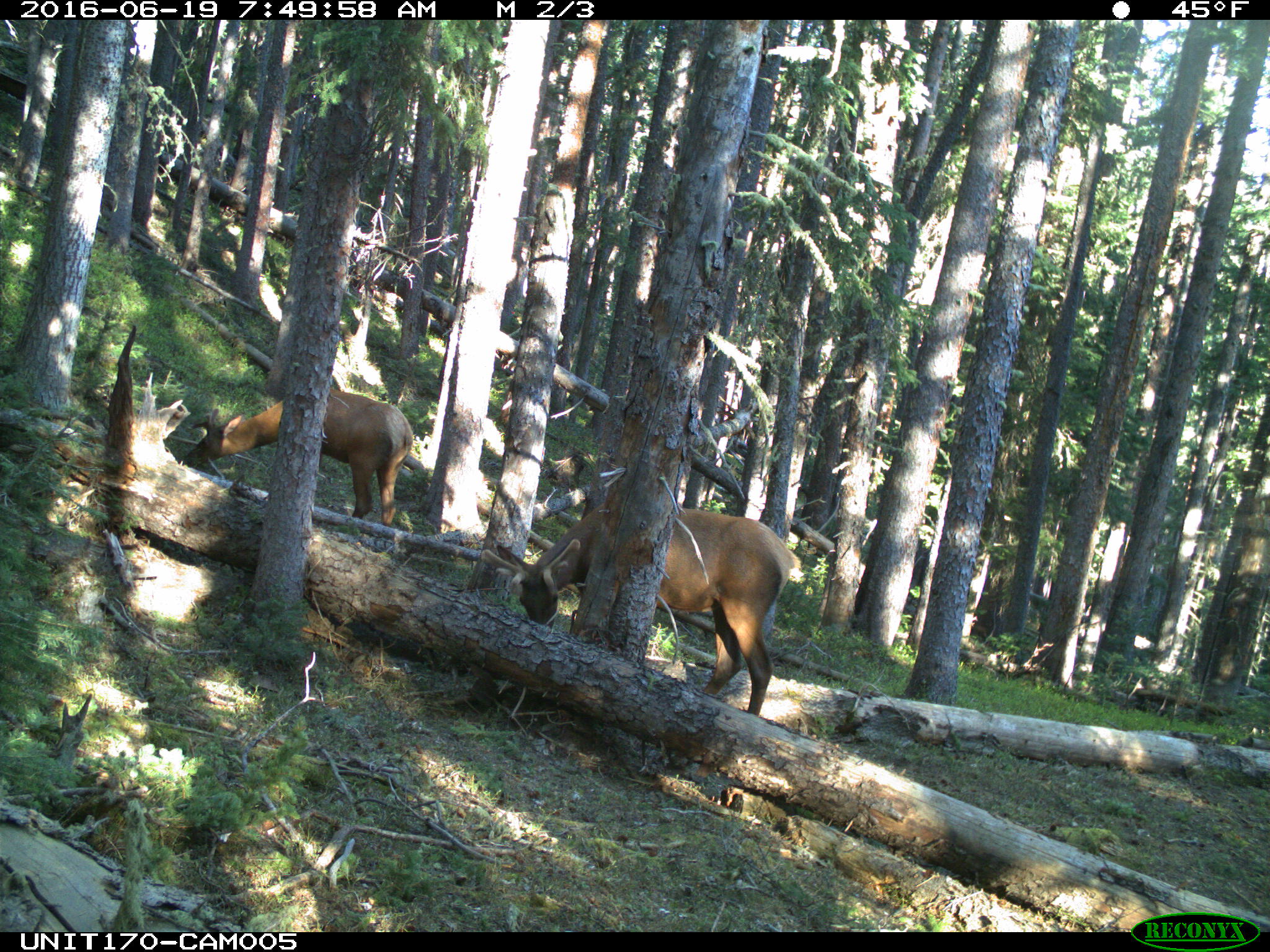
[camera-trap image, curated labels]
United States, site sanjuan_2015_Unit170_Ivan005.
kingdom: Animalia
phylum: Chordata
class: Mammalia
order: Artiodactyla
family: Cervidae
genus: Cervus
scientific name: Cervus elaphus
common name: red deer